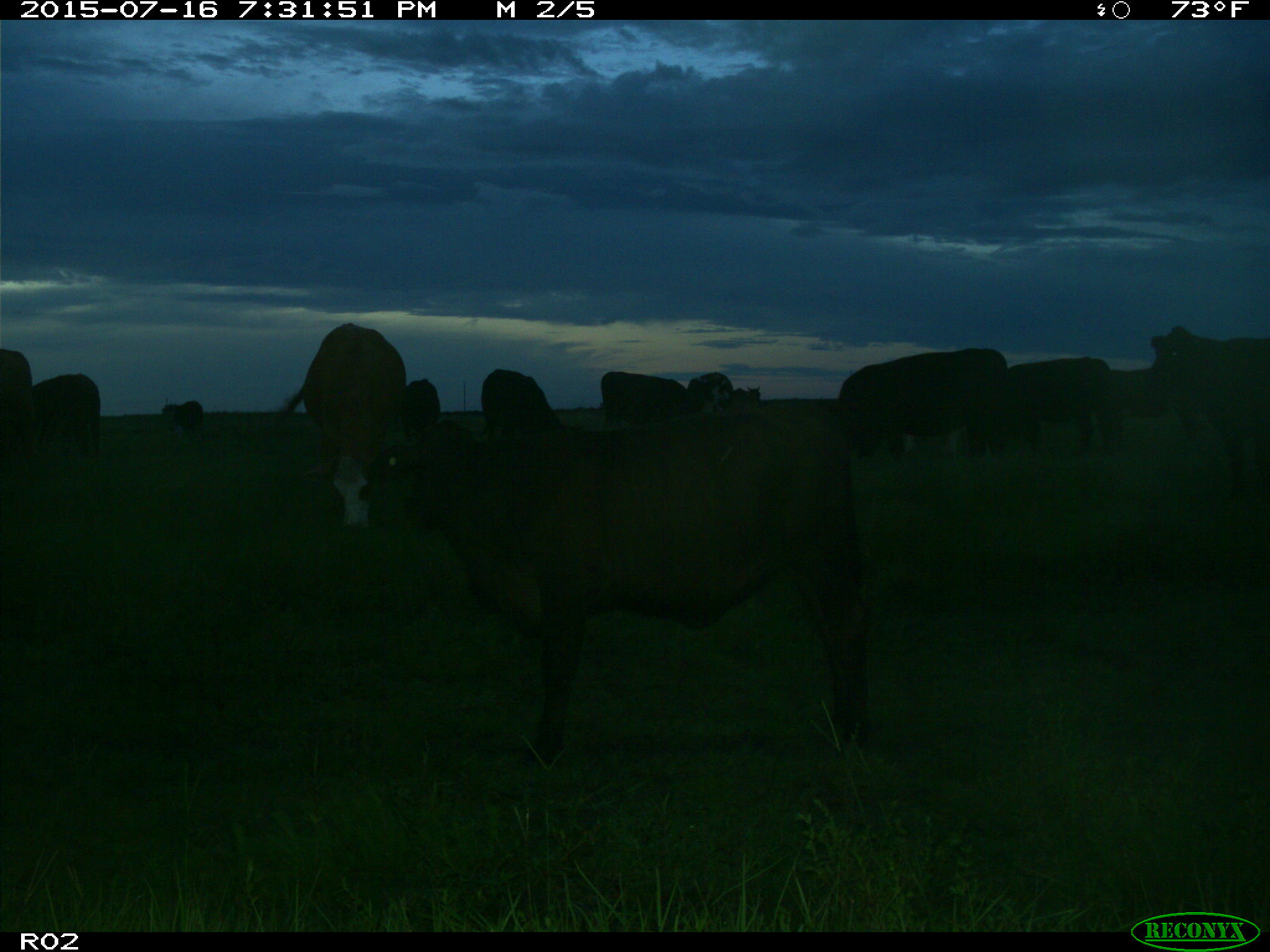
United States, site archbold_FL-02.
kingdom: Animalia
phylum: Chordata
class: Mammalia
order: Artiodactyla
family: Bovidae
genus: Bos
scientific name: Bos taurus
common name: domestic cow